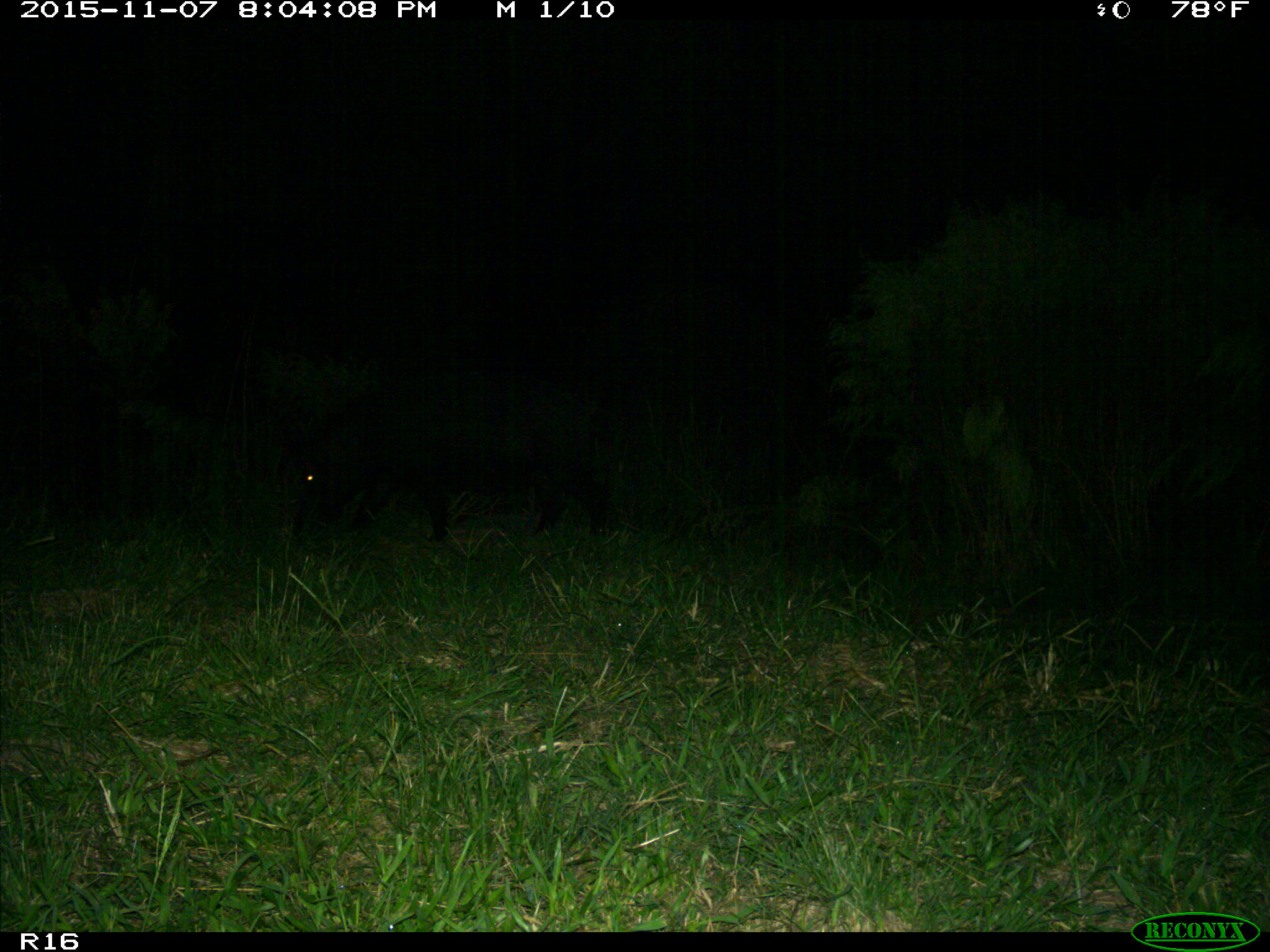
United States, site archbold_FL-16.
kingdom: Animalia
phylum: Chordata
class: Mammalia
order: Artiodactyla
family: Suidae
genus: Sus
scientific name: Sus scrofa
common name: wild boar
Sus scrofa (wild boar).